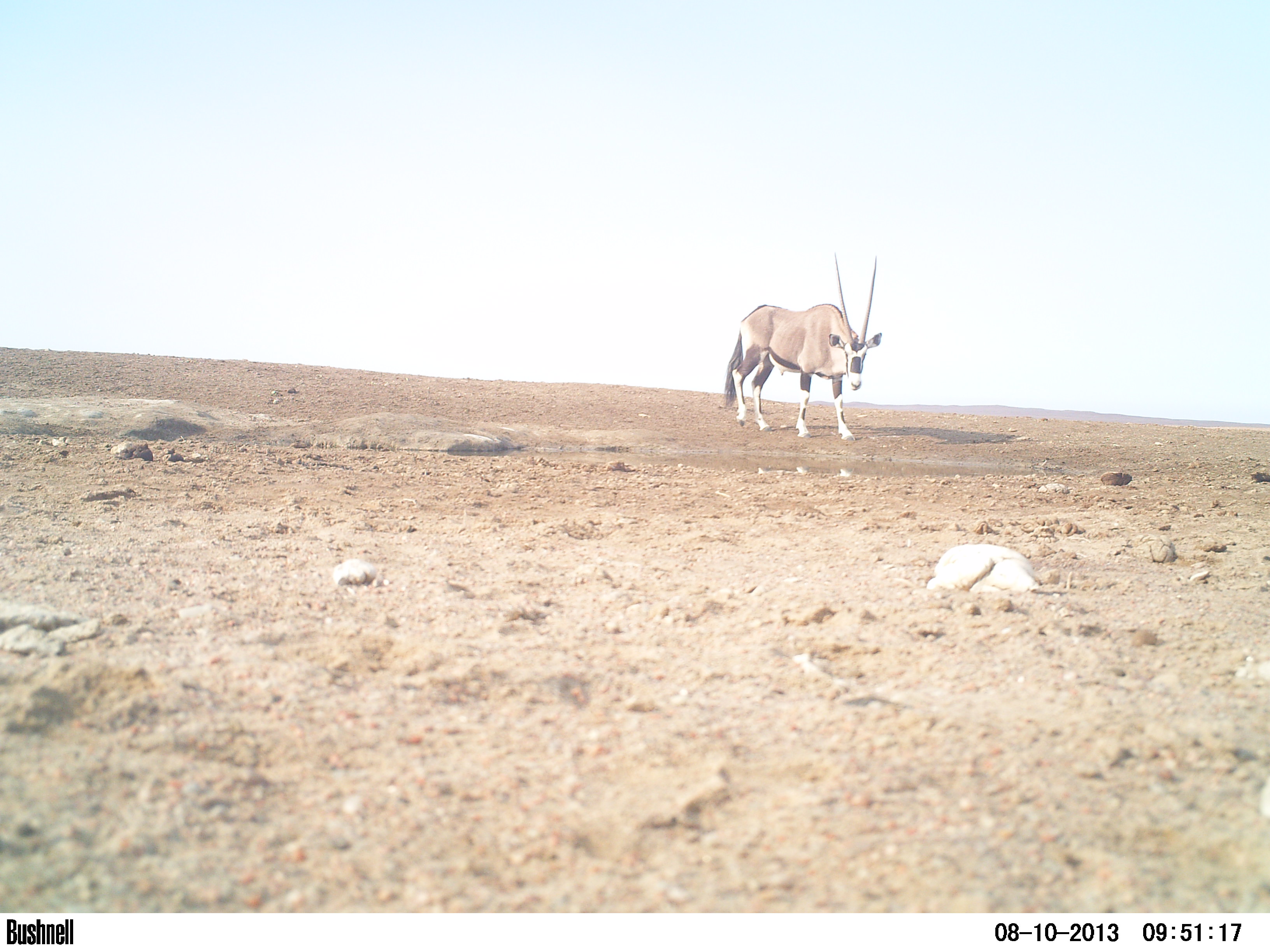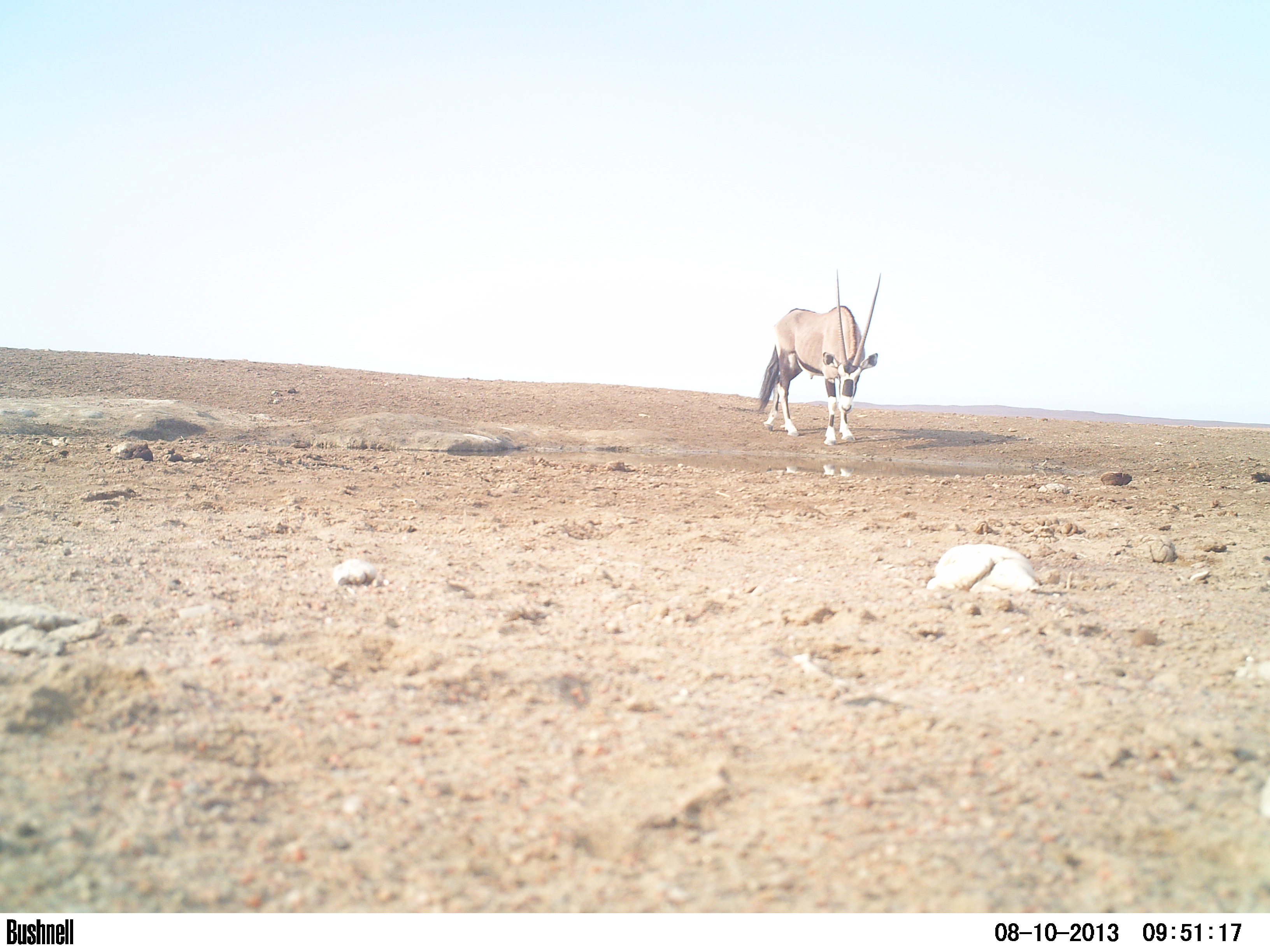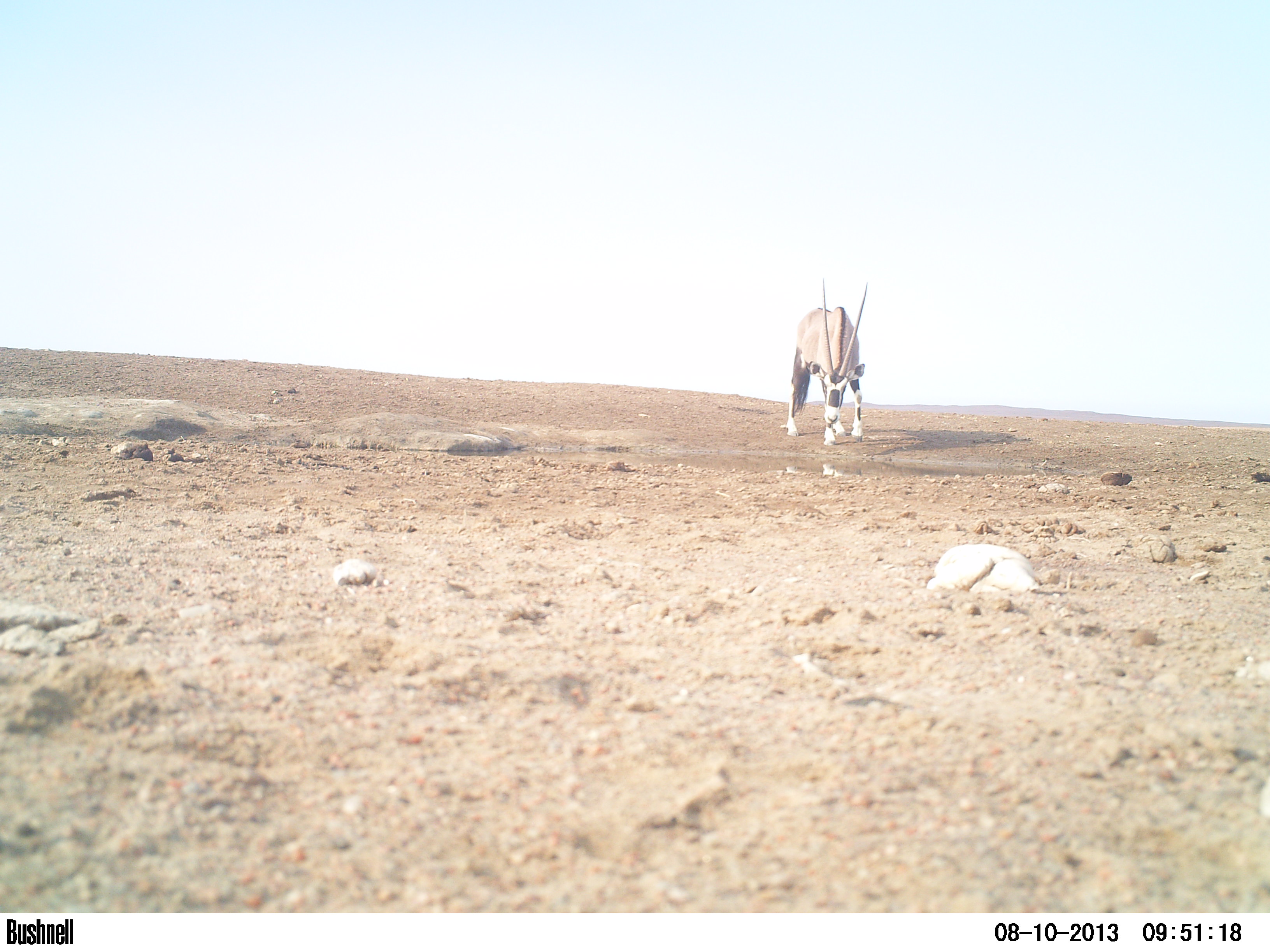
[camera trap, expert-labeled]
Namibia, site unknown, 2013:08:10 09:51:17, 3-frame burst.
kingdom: Animalia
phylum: Chordata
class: Mammalia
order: Artiodactyla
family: Bovidae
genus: Oryx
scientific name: Oryx gazella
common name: gemsbok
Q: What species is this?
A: Oryx gazella (gemsbok).